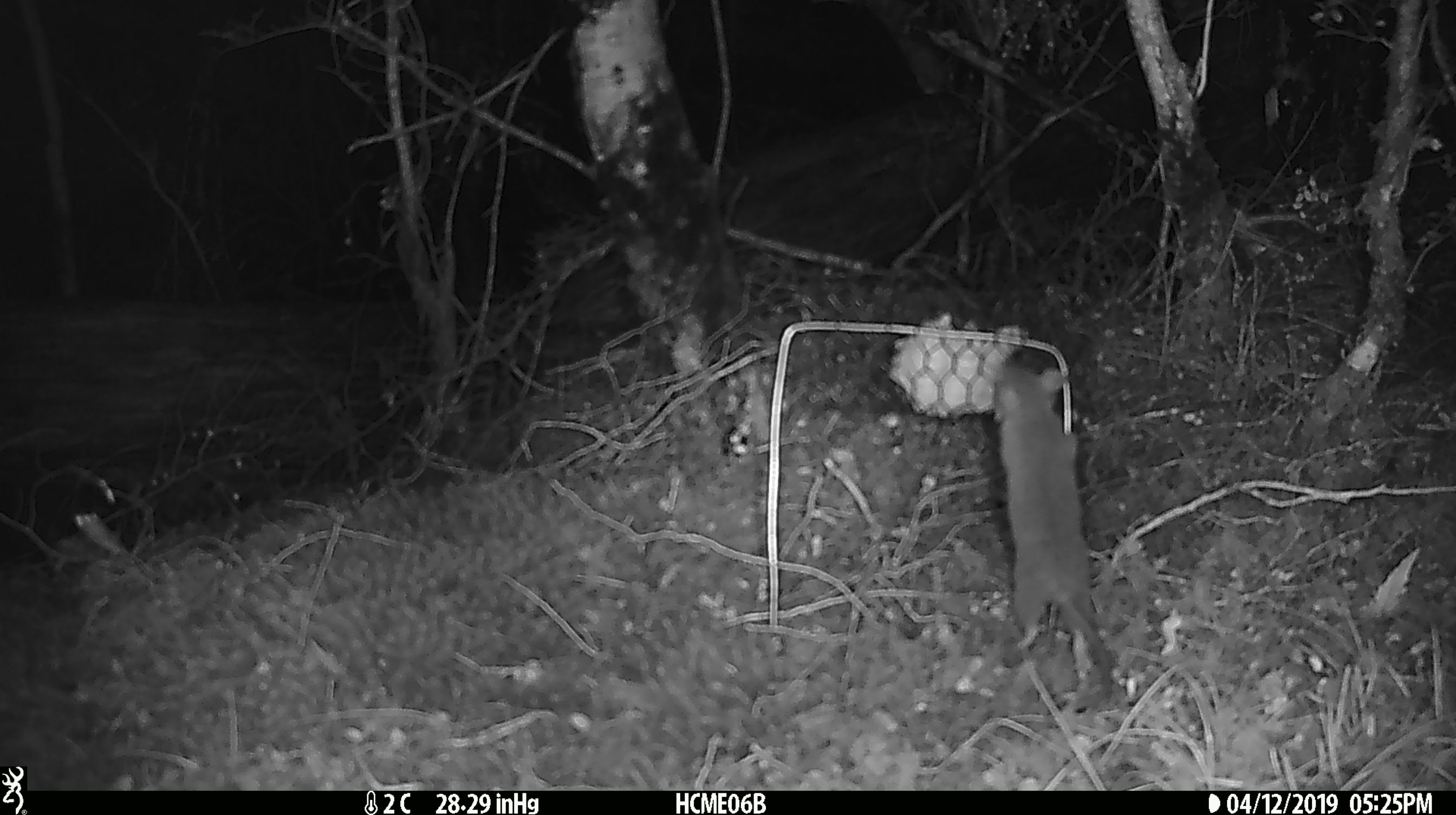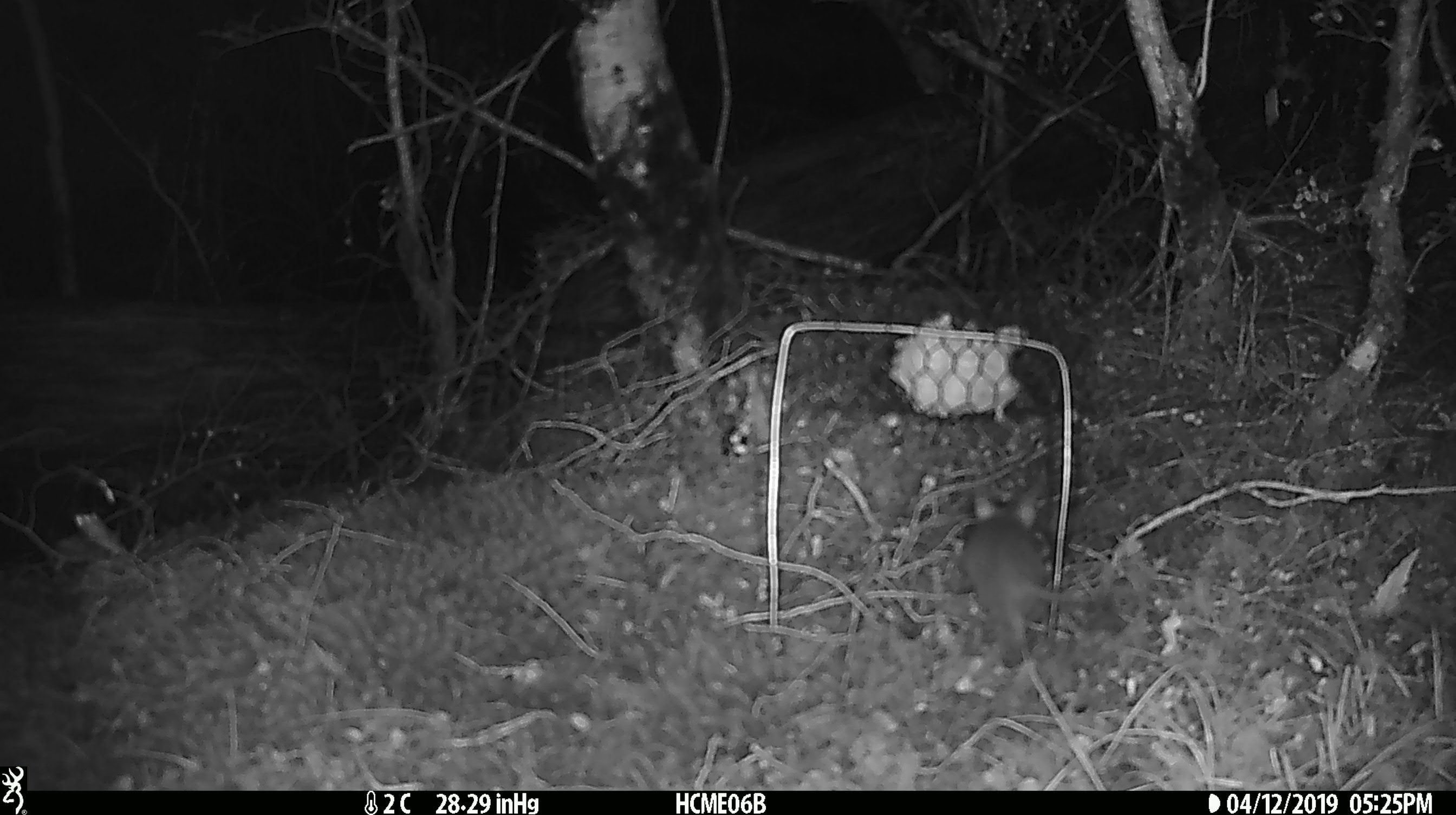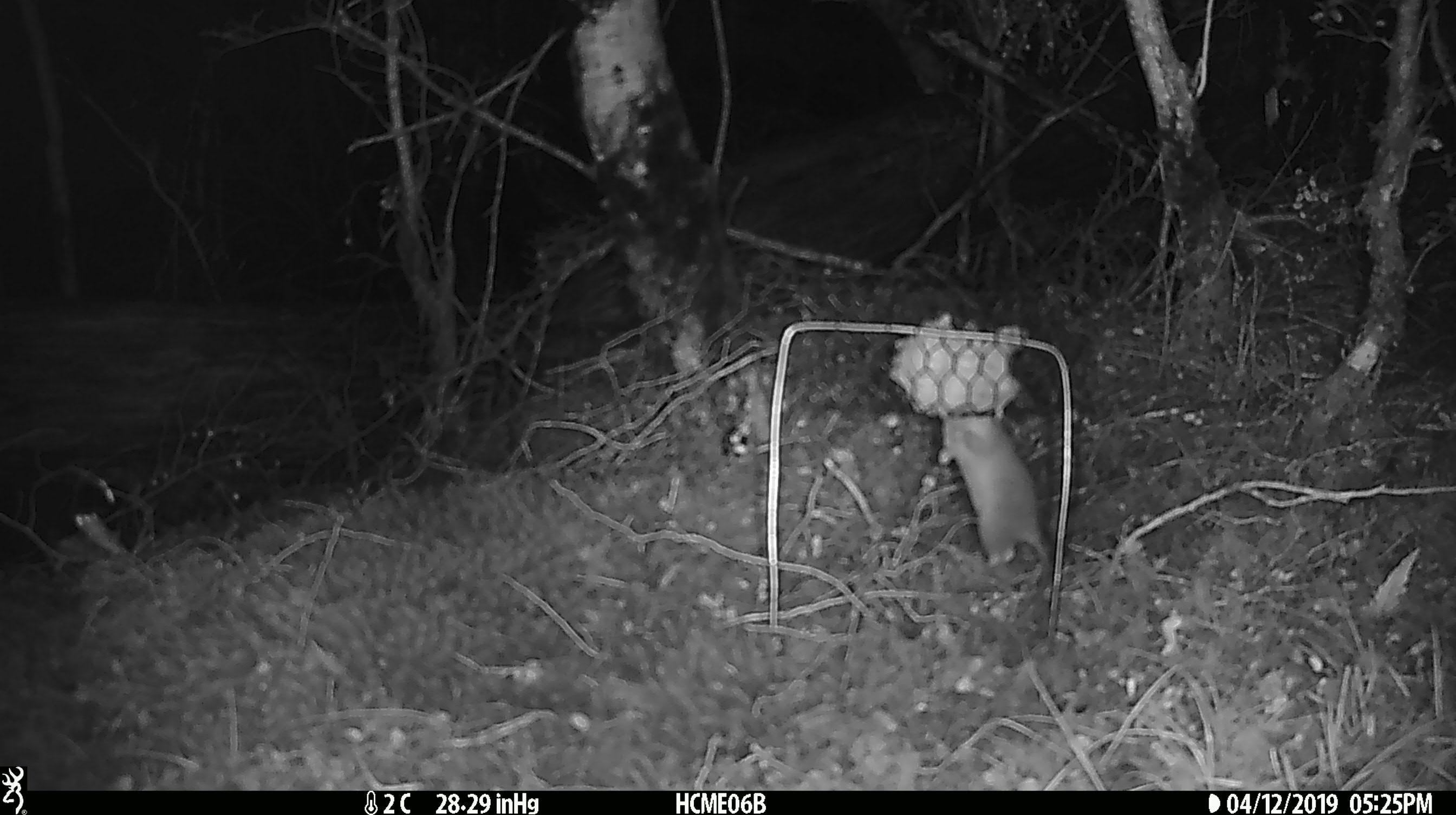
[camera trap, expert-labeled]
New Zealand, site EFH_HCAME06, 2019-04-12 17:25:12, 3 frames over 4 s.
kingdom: Animalia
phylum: Chordata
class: Mammalia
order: Rodentia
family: Muridae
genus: Rattus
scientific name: Rattus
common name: rat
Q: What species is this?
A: Rat (Rattus).